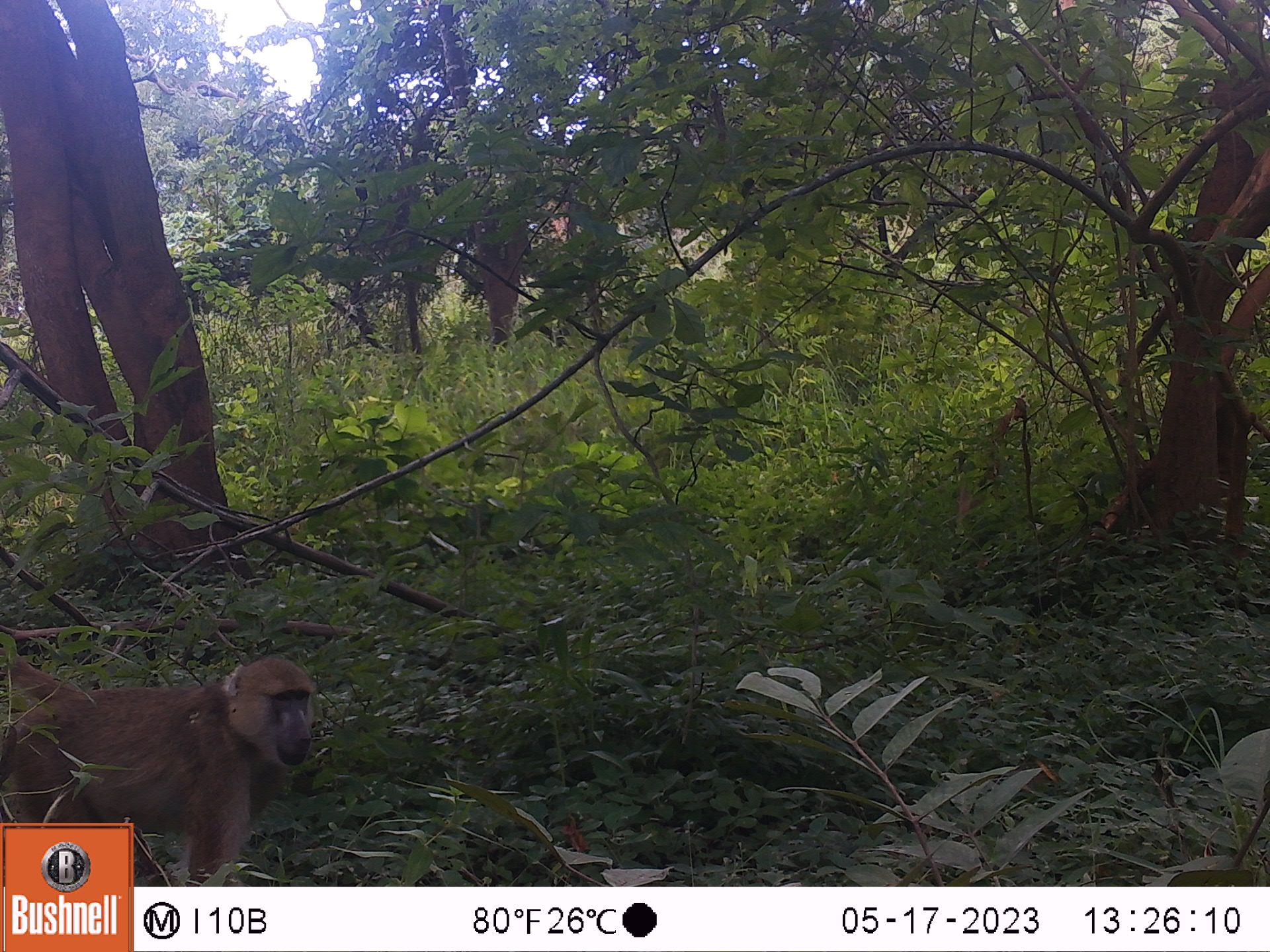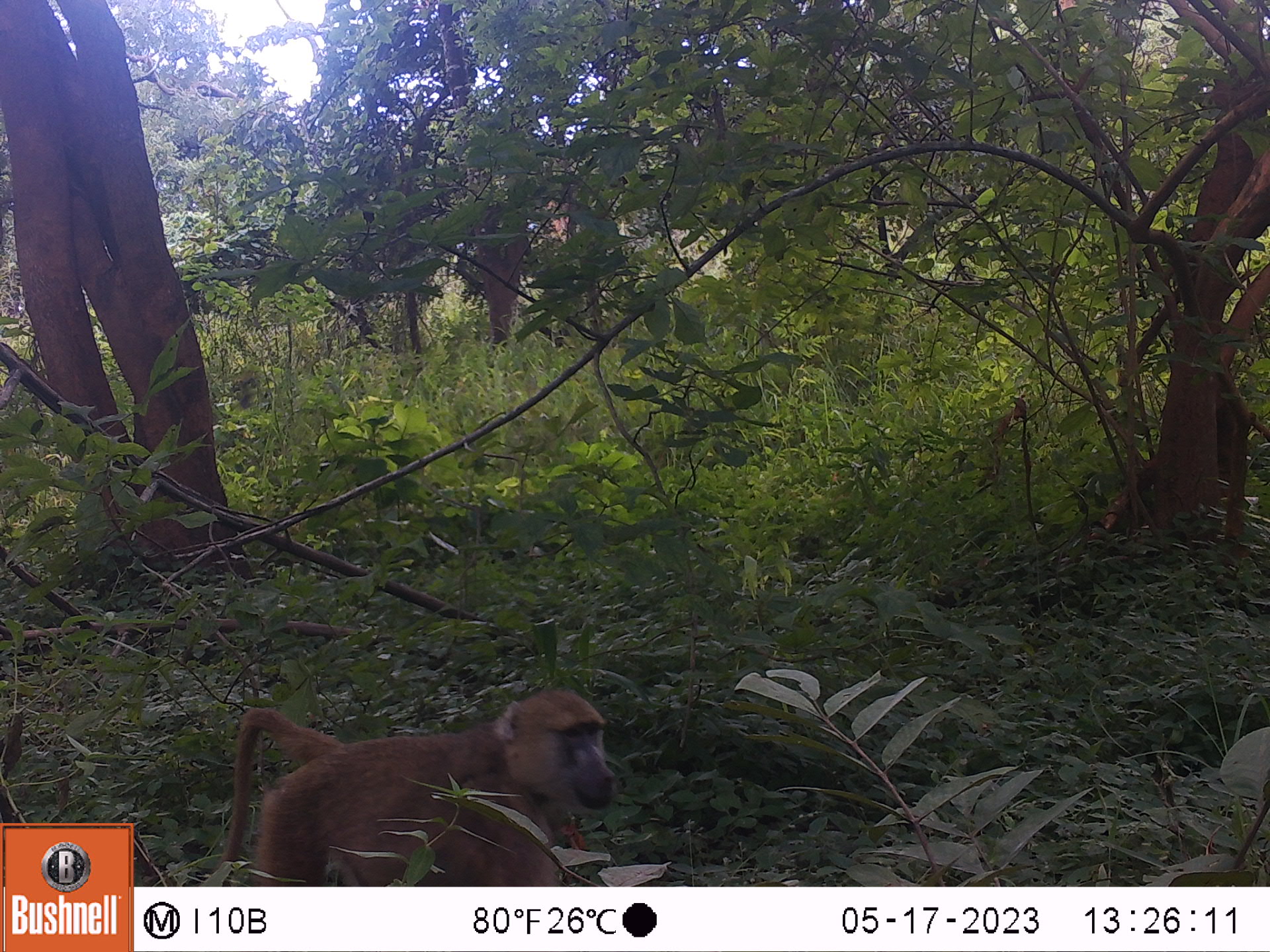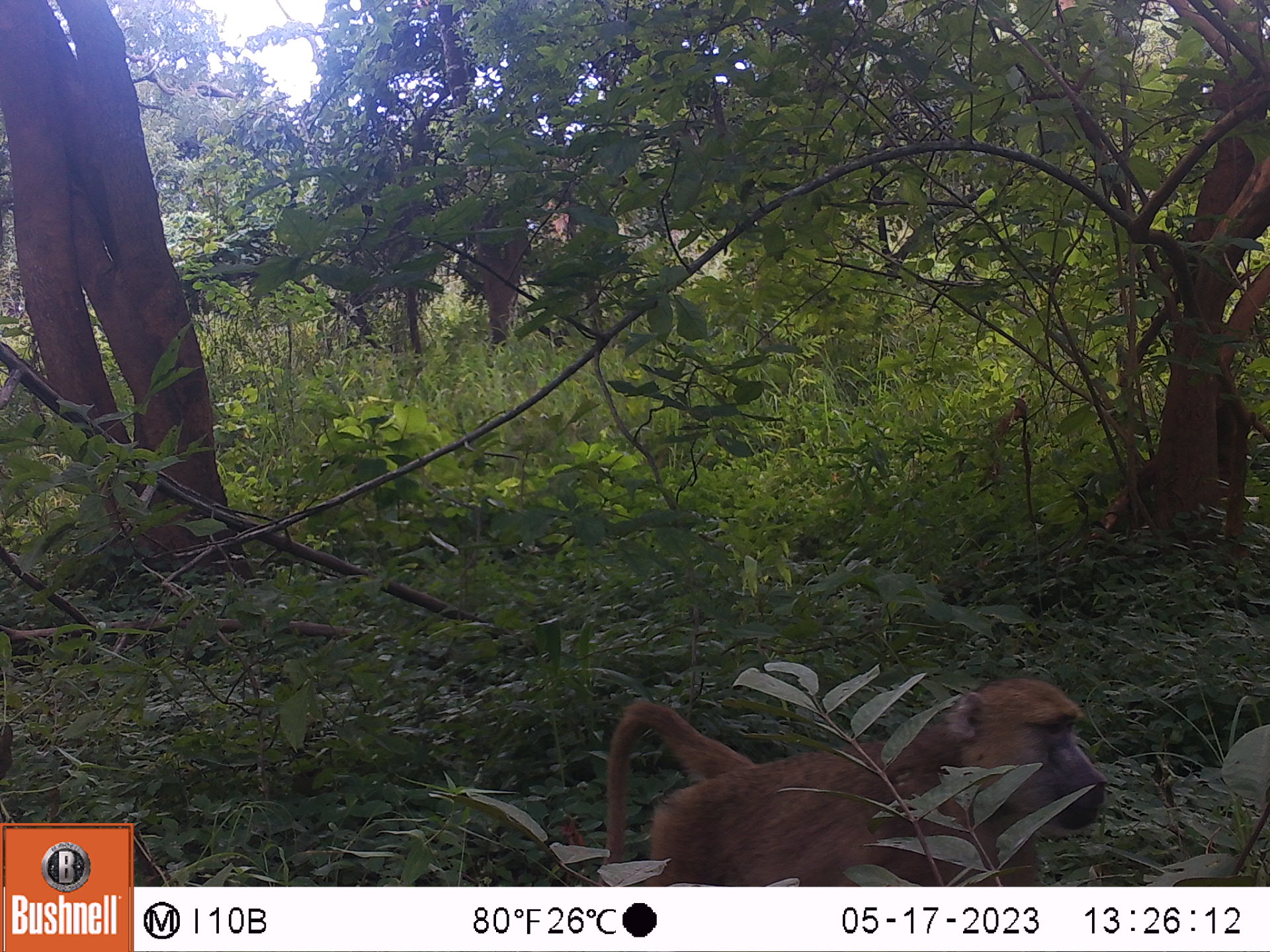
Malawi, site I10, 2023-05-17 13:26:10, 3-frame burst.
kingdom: Animalia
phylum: Chordata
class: Mammalia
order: Primates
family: Cercopithecidae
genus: Papio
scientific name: Papio cynocephalus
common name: yellow baboon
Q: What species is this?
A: Yellow baboon (Papio cynocephalus).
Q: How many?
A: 1.